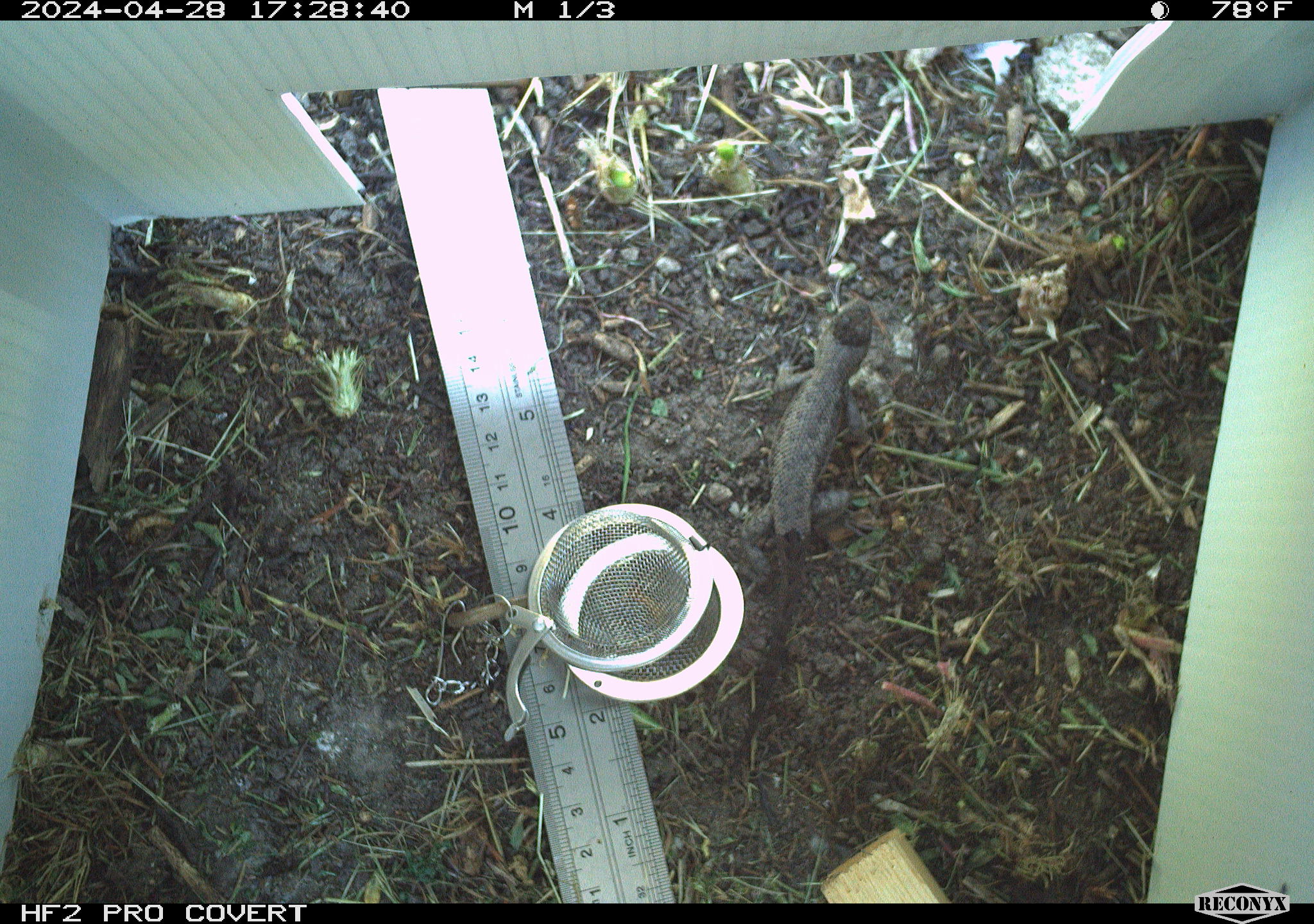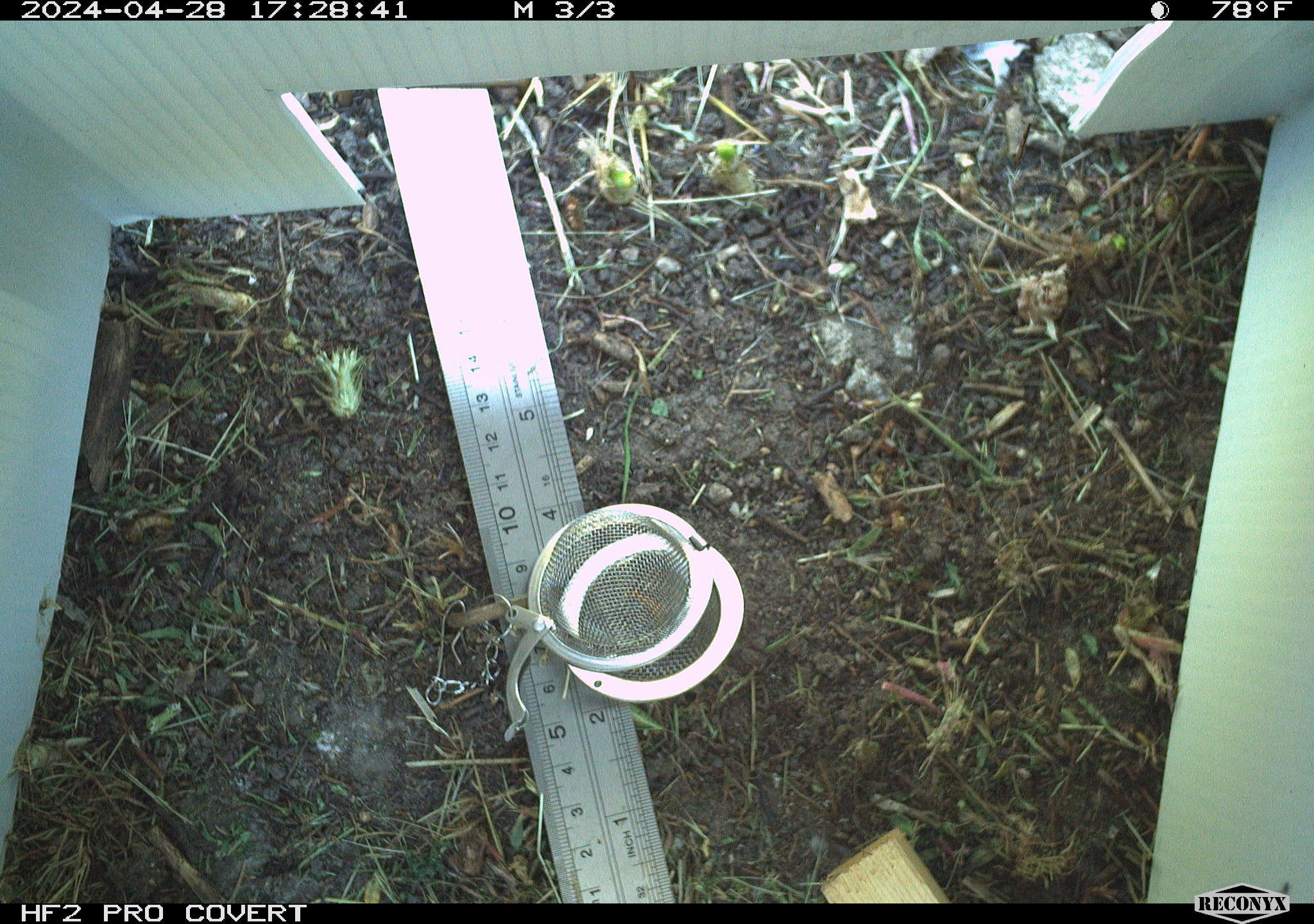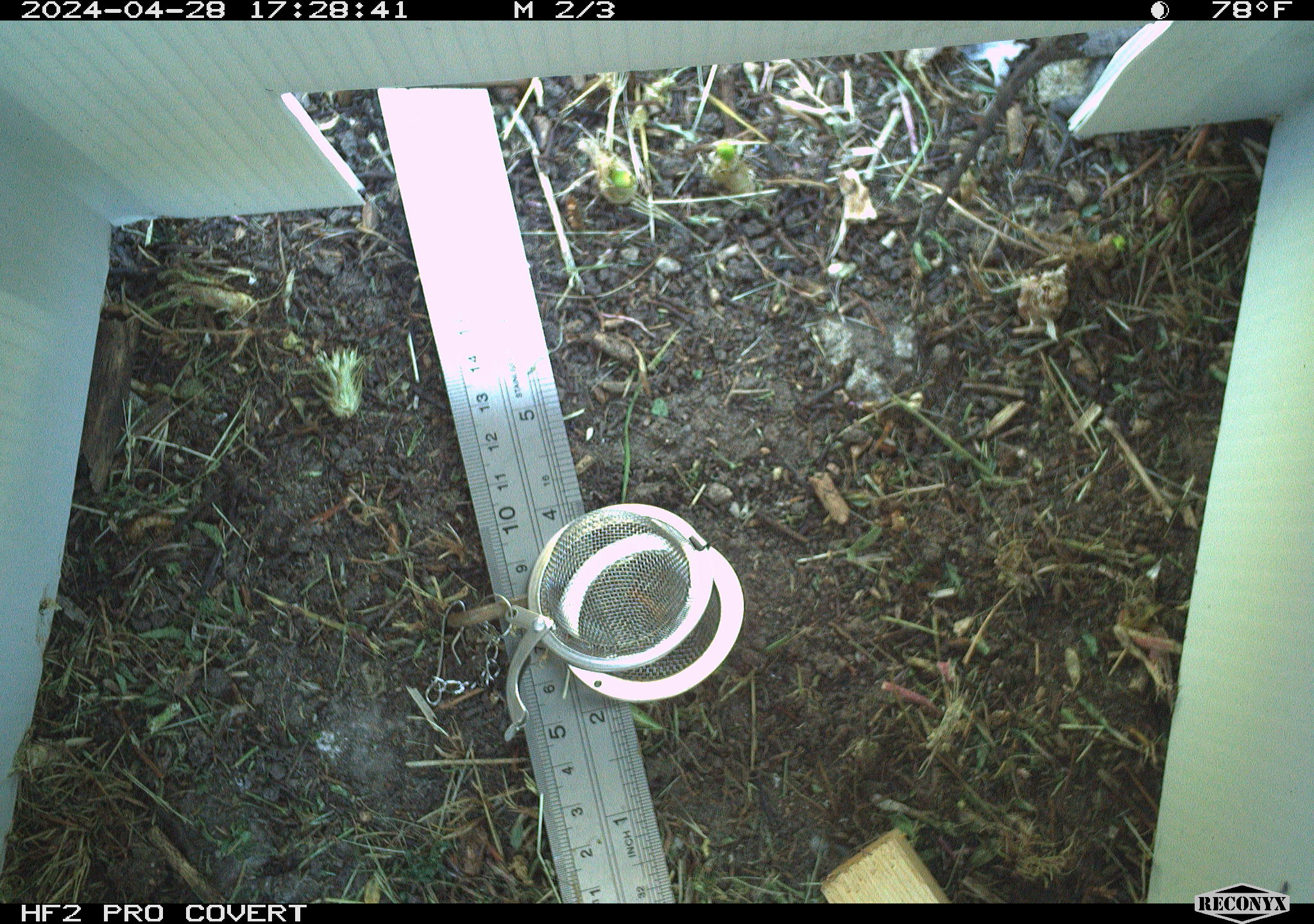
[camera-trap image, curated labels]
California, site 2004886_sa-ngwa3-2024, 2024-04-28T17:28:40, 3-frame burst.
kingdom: Animalia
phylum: Chordata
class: Reptilia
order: Squamata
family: Phrynosomatidae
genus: Sceloporus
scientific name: Sceloporus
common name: spiny lizards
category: sceloporus species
Sceloporus species (spiny lizards) (Sceloporus).